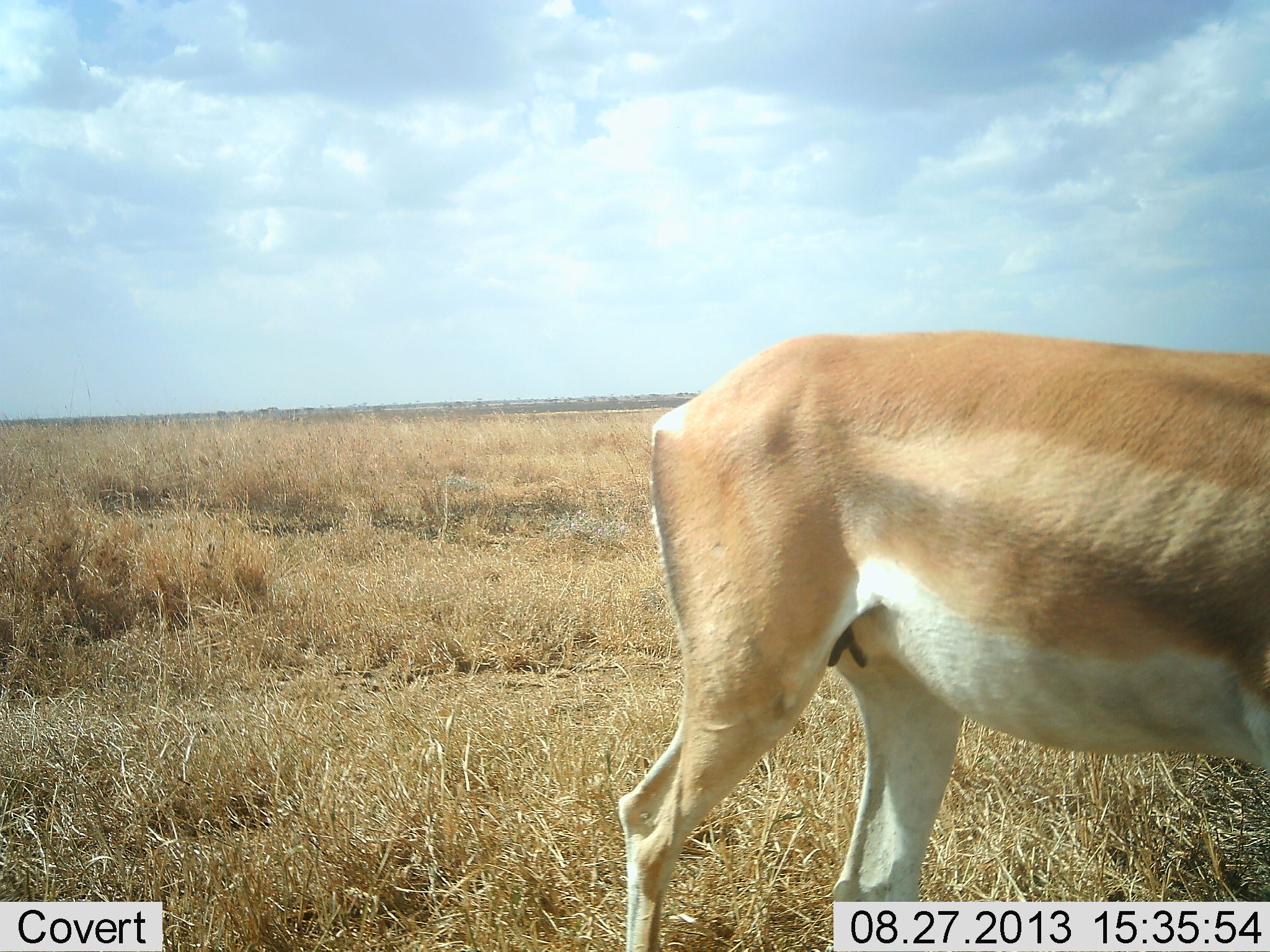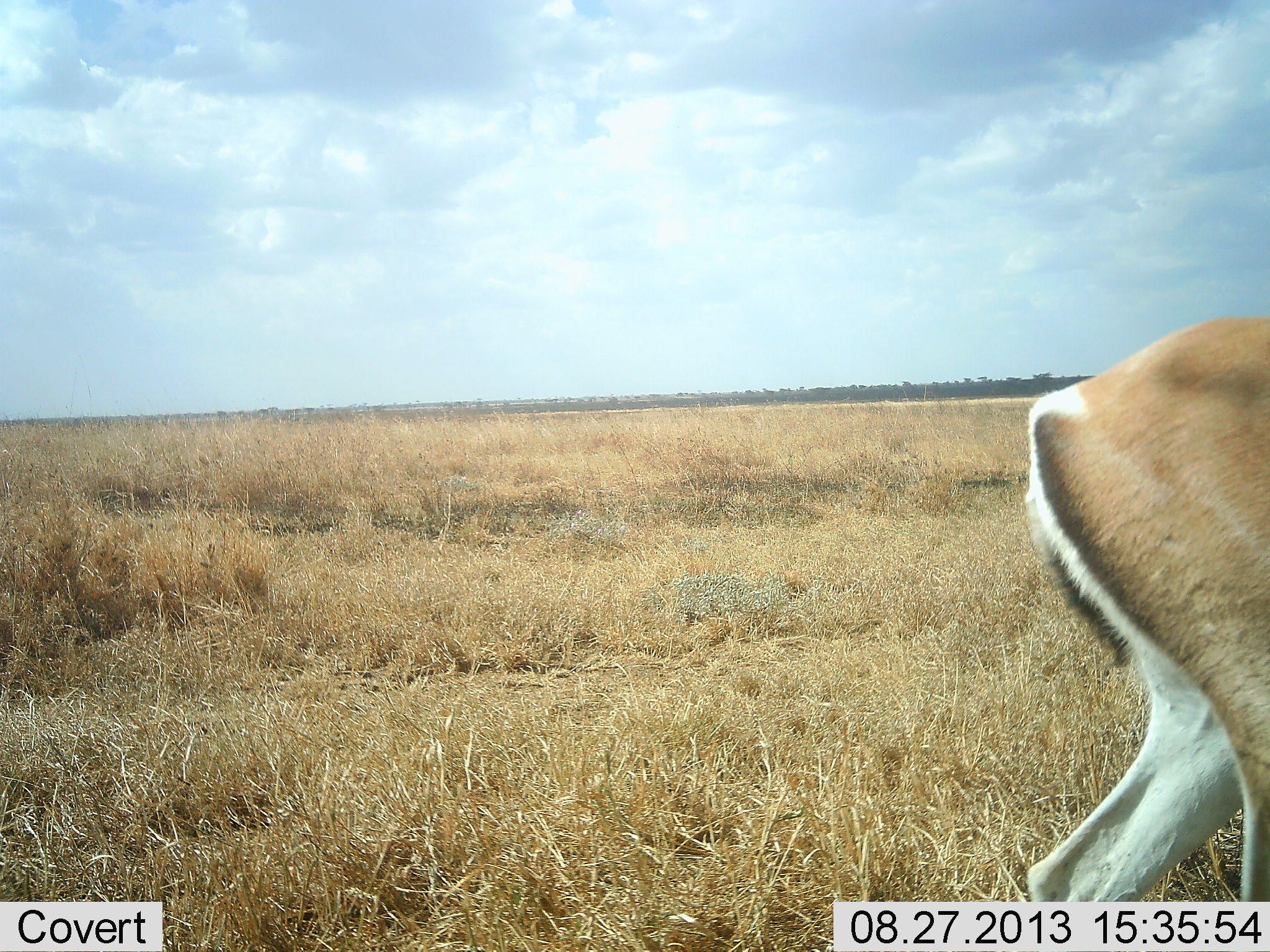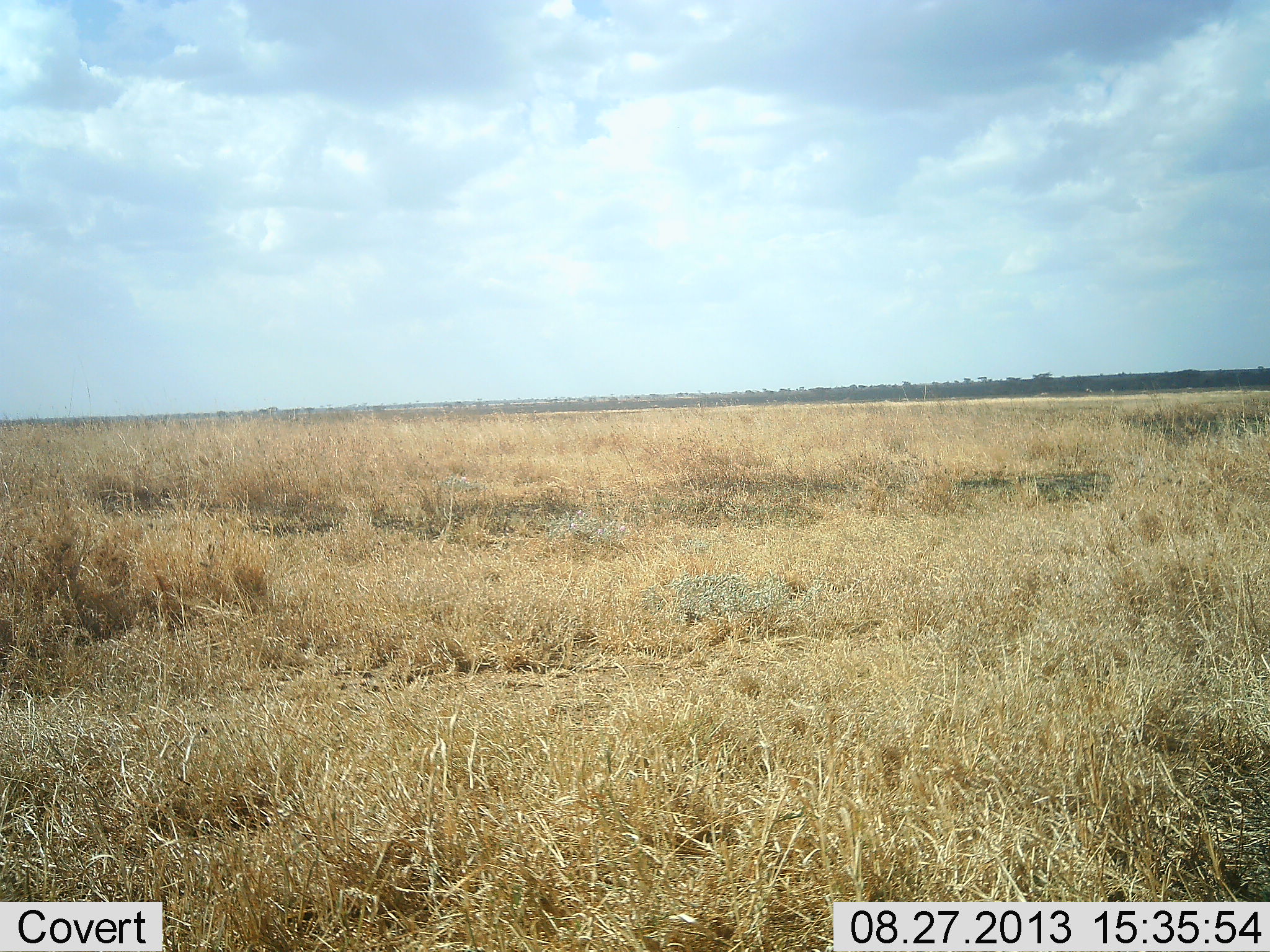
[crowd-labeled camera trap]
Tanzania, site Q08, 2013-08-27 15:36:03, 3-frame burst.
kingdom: Animalia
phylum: Chordata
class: Mammalia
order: Artiodactyla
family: Bovidae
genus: Nanger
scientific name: Nanger granti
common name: grant's gazelle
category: gazellegrants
Gazellegrants (grant's gazelle) (Nanger granti), count 1. Behavior (volunteer vote fractions): standing 0%, resting 0%, moving 100%, interacting 0%. Young present (vote fraction): 0%. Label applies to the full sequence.